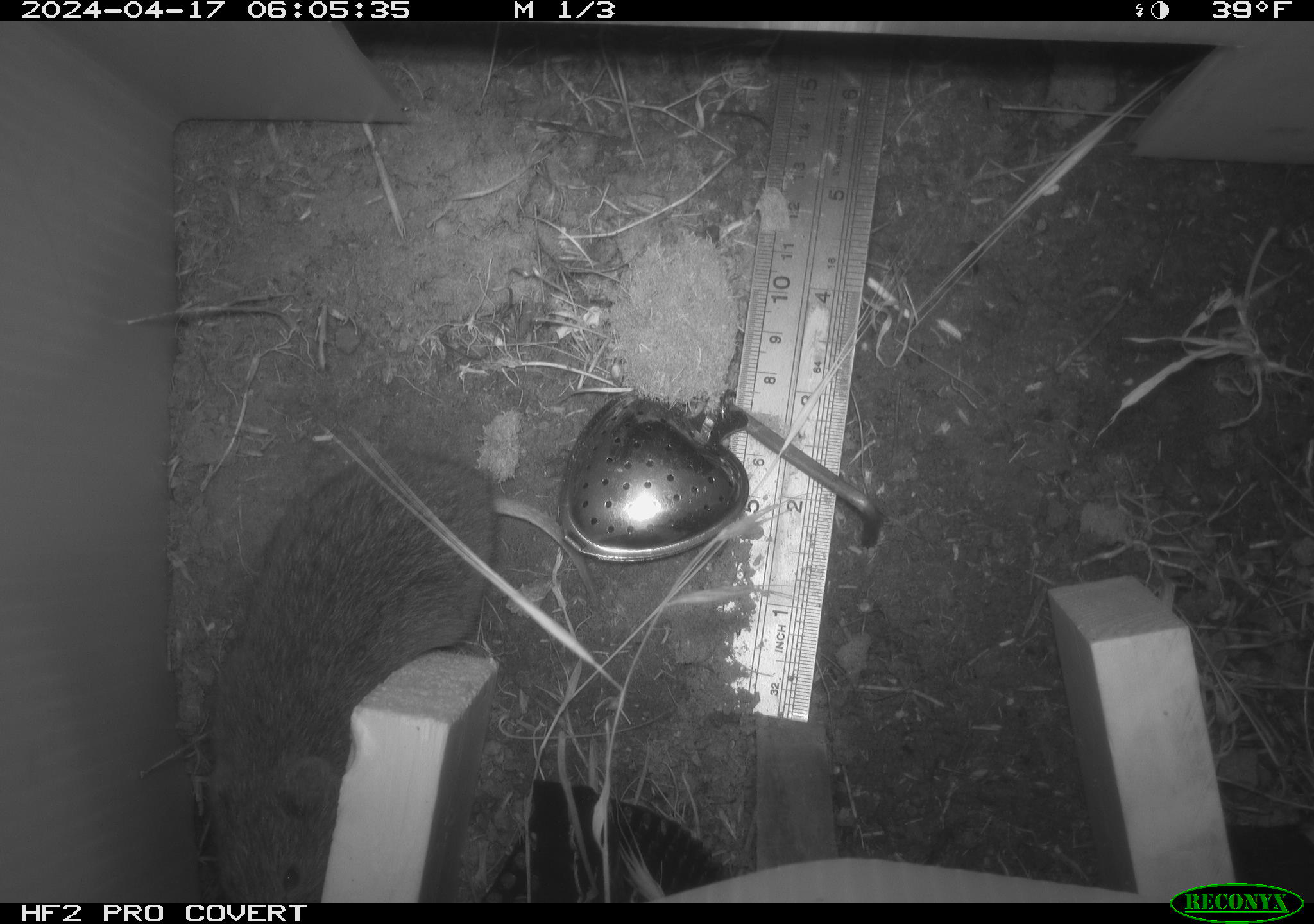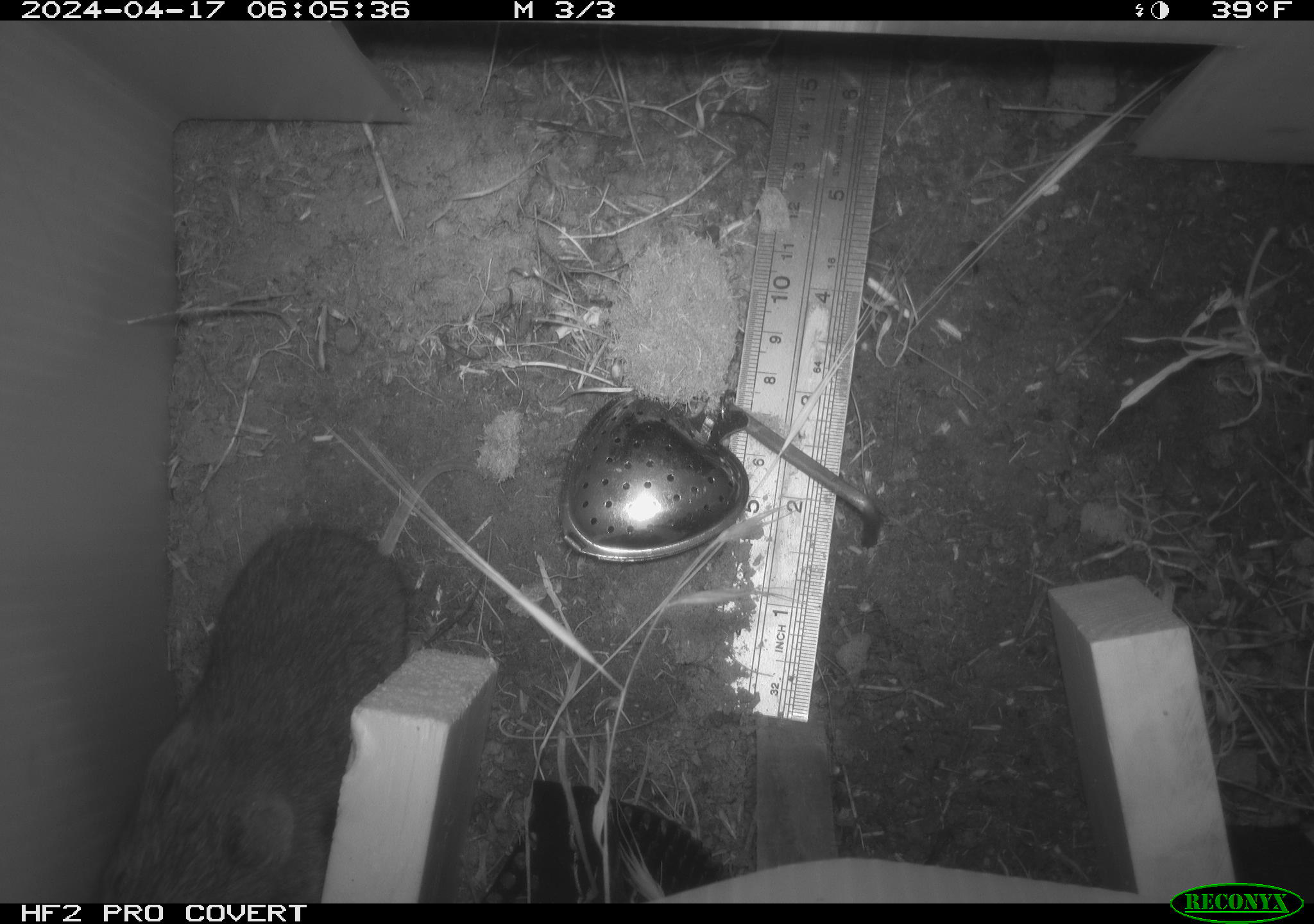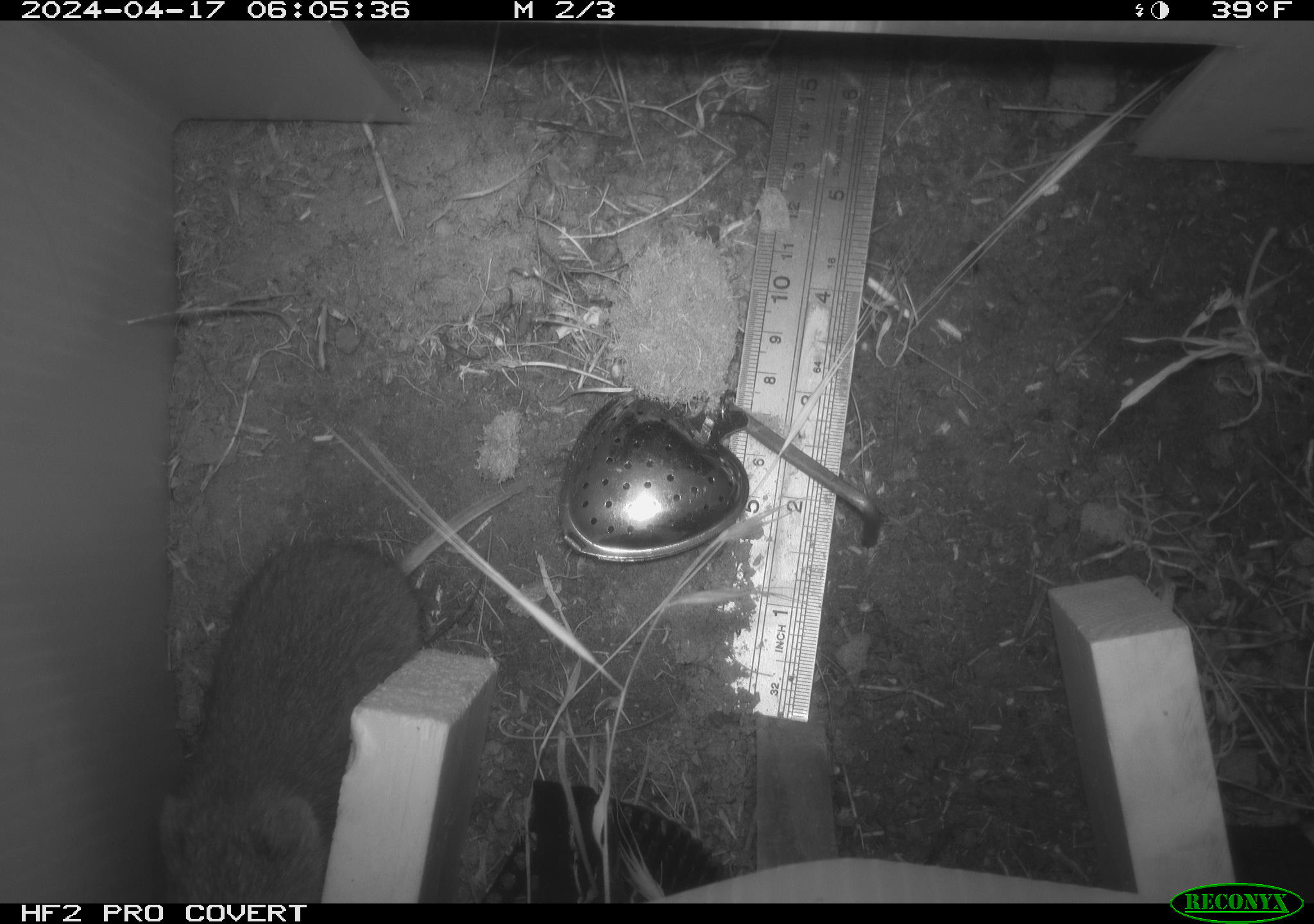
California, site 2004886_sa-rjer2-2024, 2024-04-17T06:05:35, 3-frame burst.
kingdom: Animalia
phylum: Chordata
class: Mammalia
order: Rodentia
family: Cricetidae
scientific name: Arvicolinae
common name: voles, lemmings, and muskrats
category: arvicolinae subfamily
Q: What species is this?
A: Arvicolinae subfamily (voles, lemmings, and muskrats) (Arvicolinae).